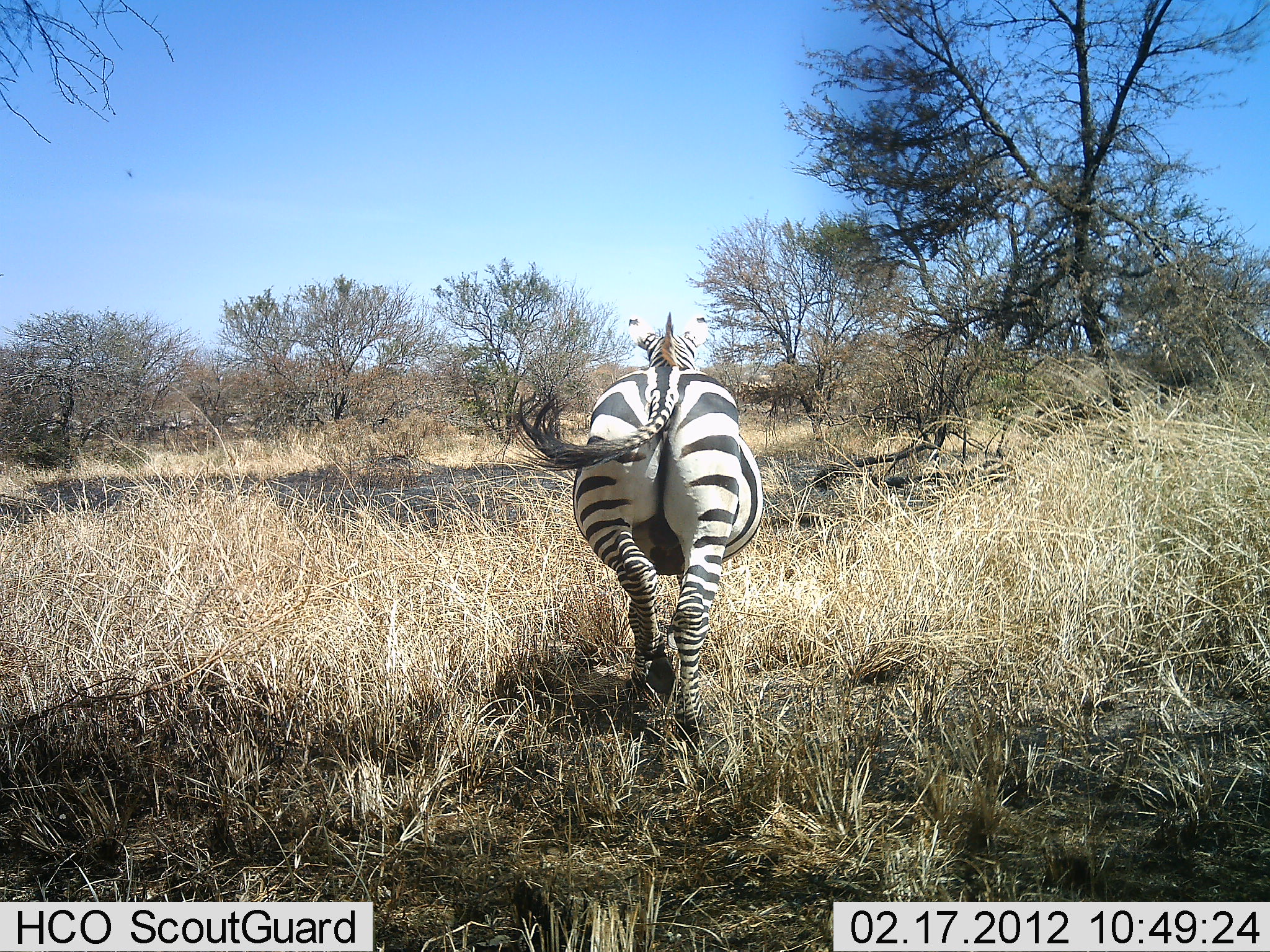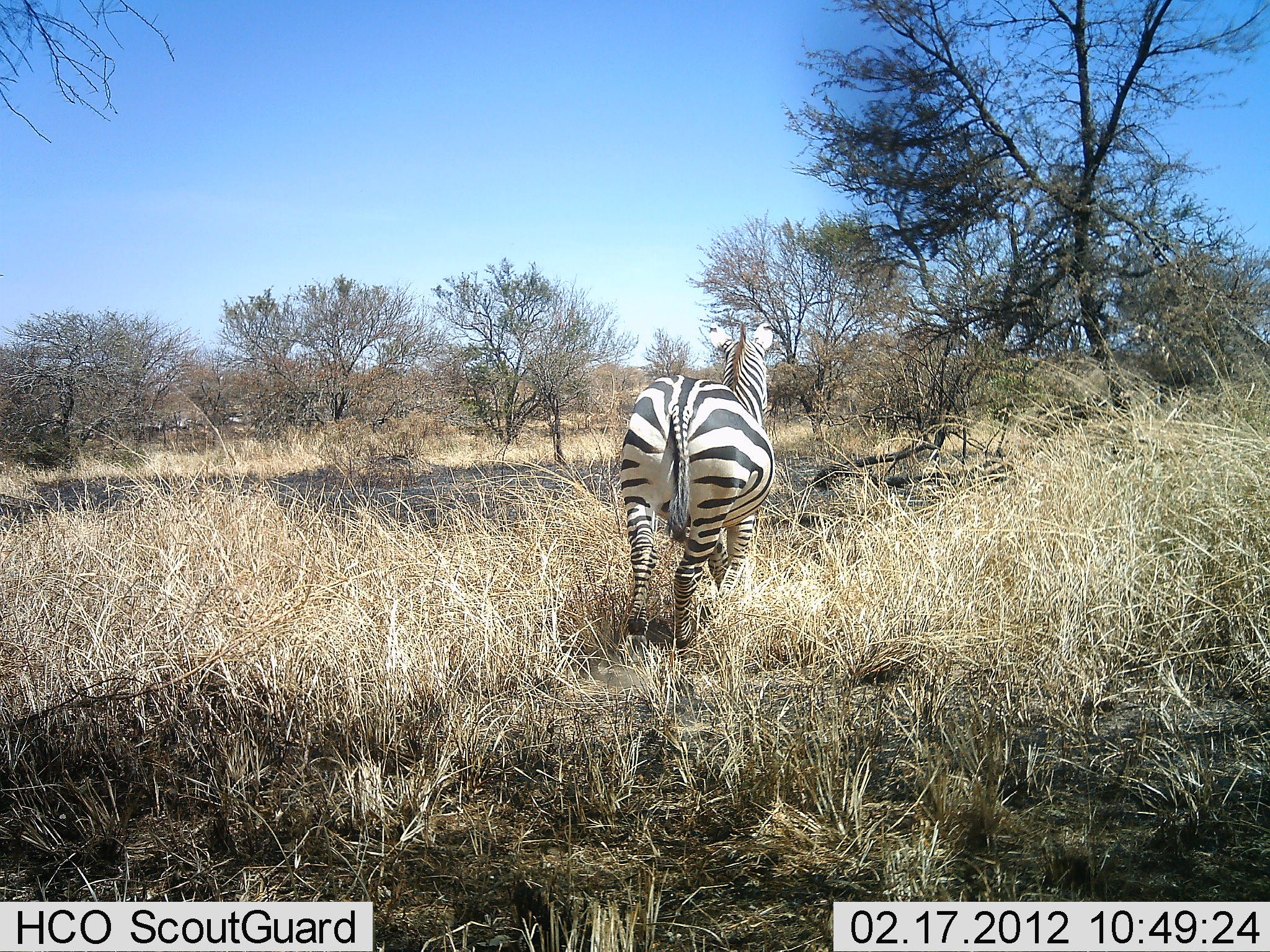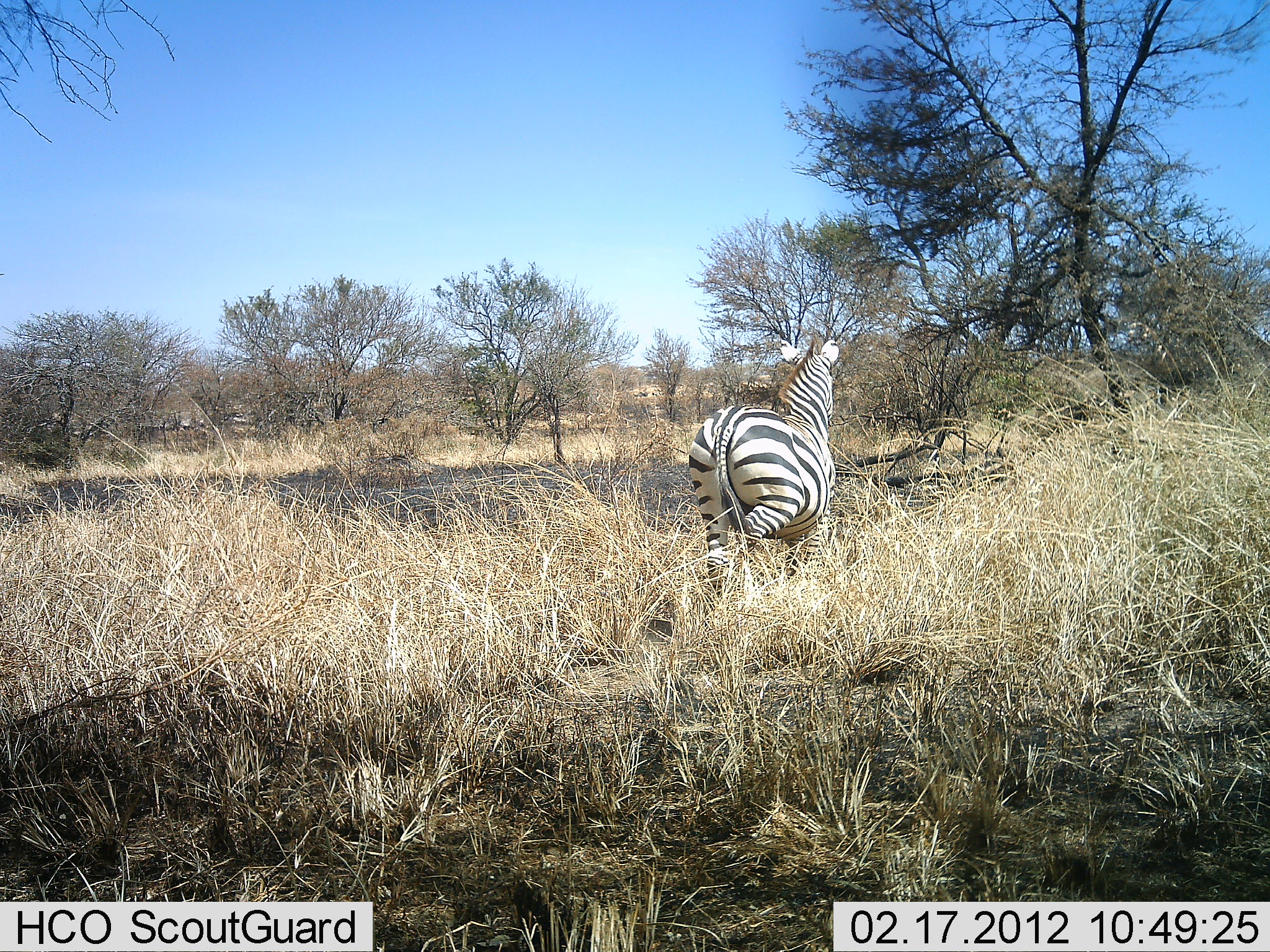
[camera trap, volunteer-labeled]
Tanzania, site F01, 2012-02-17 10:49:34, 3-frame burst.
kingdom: Animalia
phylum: Chordata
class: Mammalia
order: Perissodactyla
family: Equidae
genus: Equus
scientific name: Equus quagga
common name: plains zebra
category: zebra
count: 1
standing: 0%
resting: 0%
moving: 100%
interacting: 0%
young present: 0%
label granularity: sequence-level